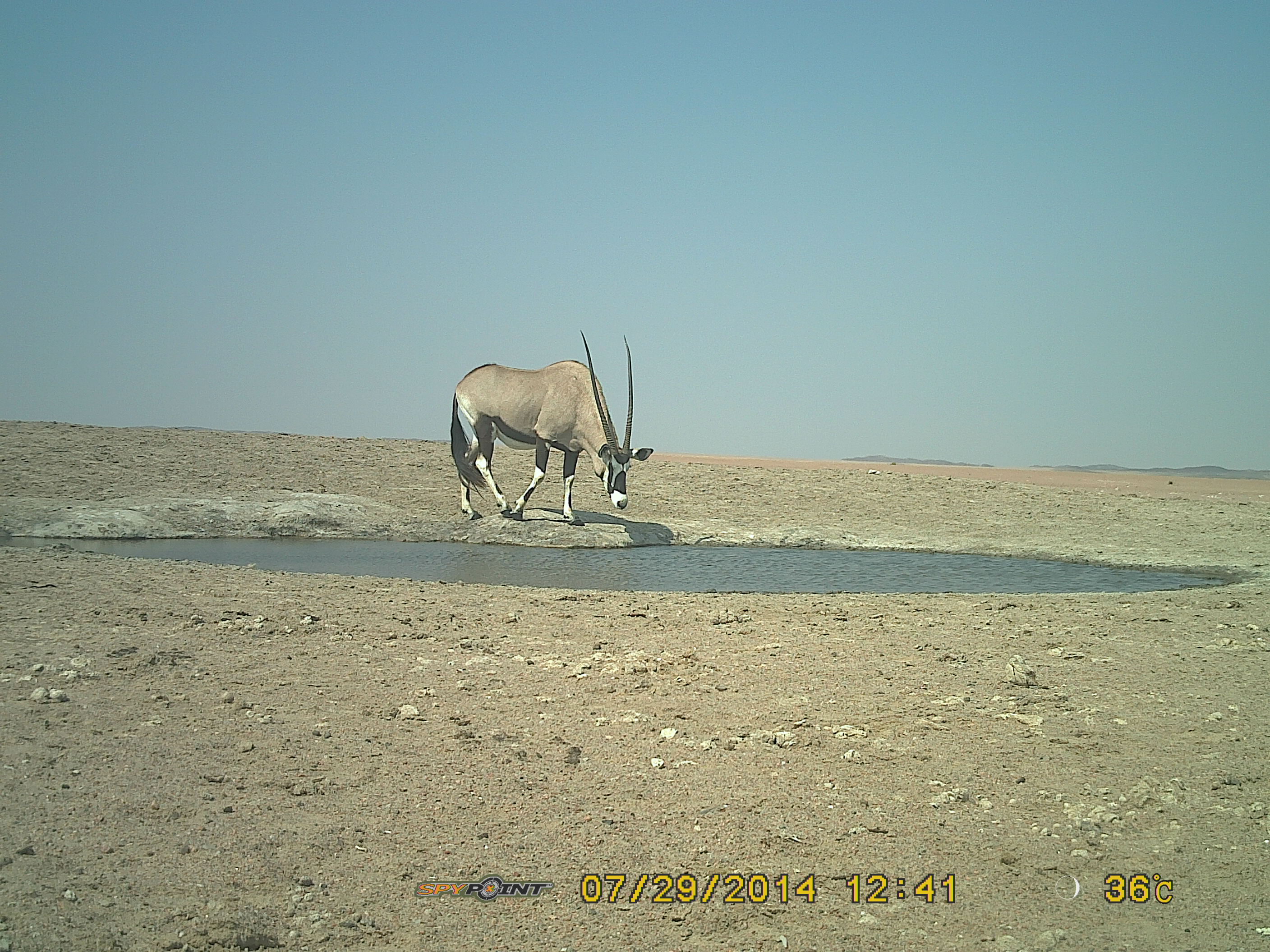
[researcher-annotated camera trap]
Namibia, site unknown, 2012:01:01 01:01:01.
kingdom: Animalia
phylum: Chordata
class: Mammalia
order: Artiodactyla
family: Bovidae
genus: Oryx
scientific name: Oryx gazella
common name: gemsbok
Oryx gazella (gemsbok).